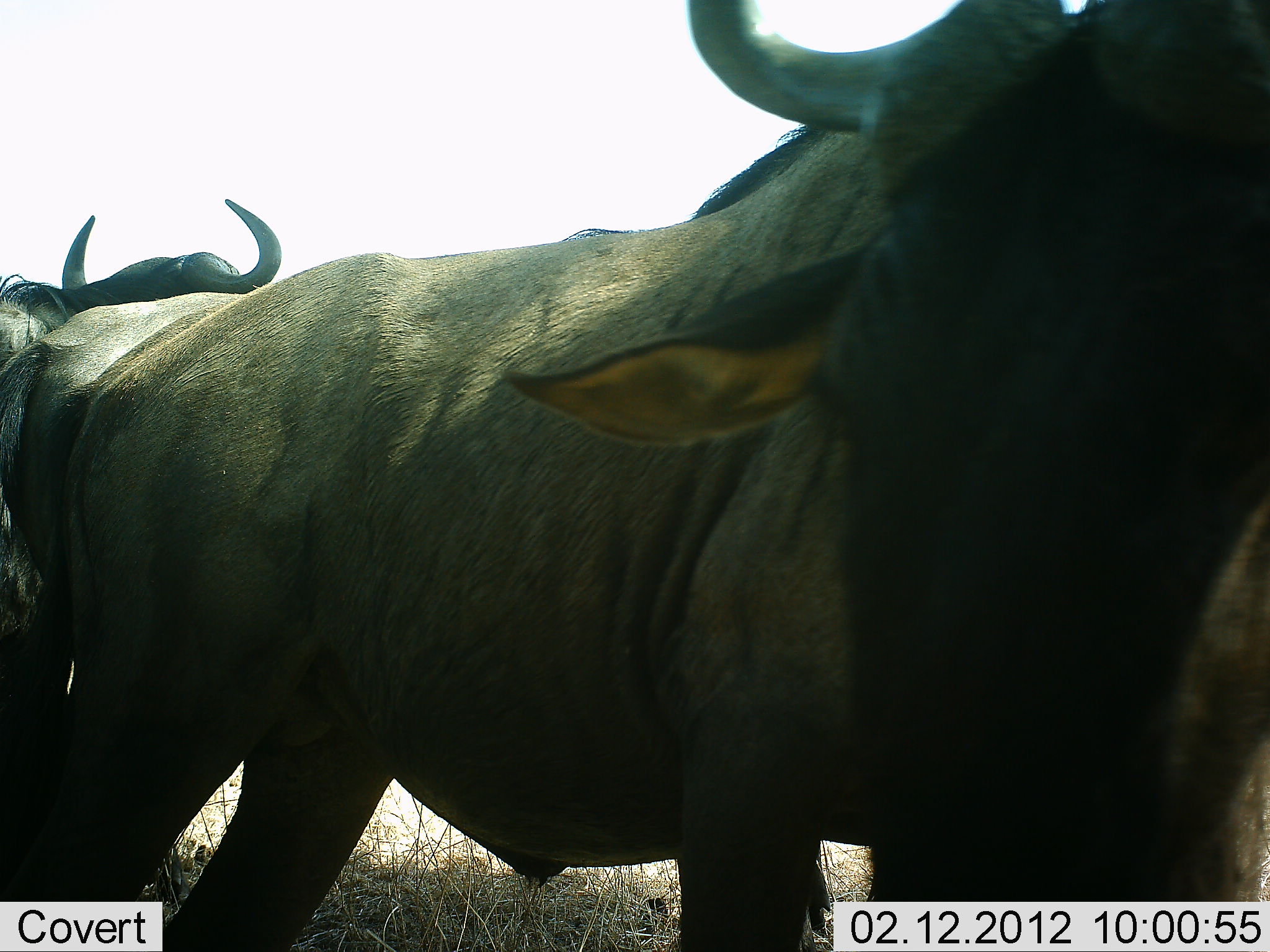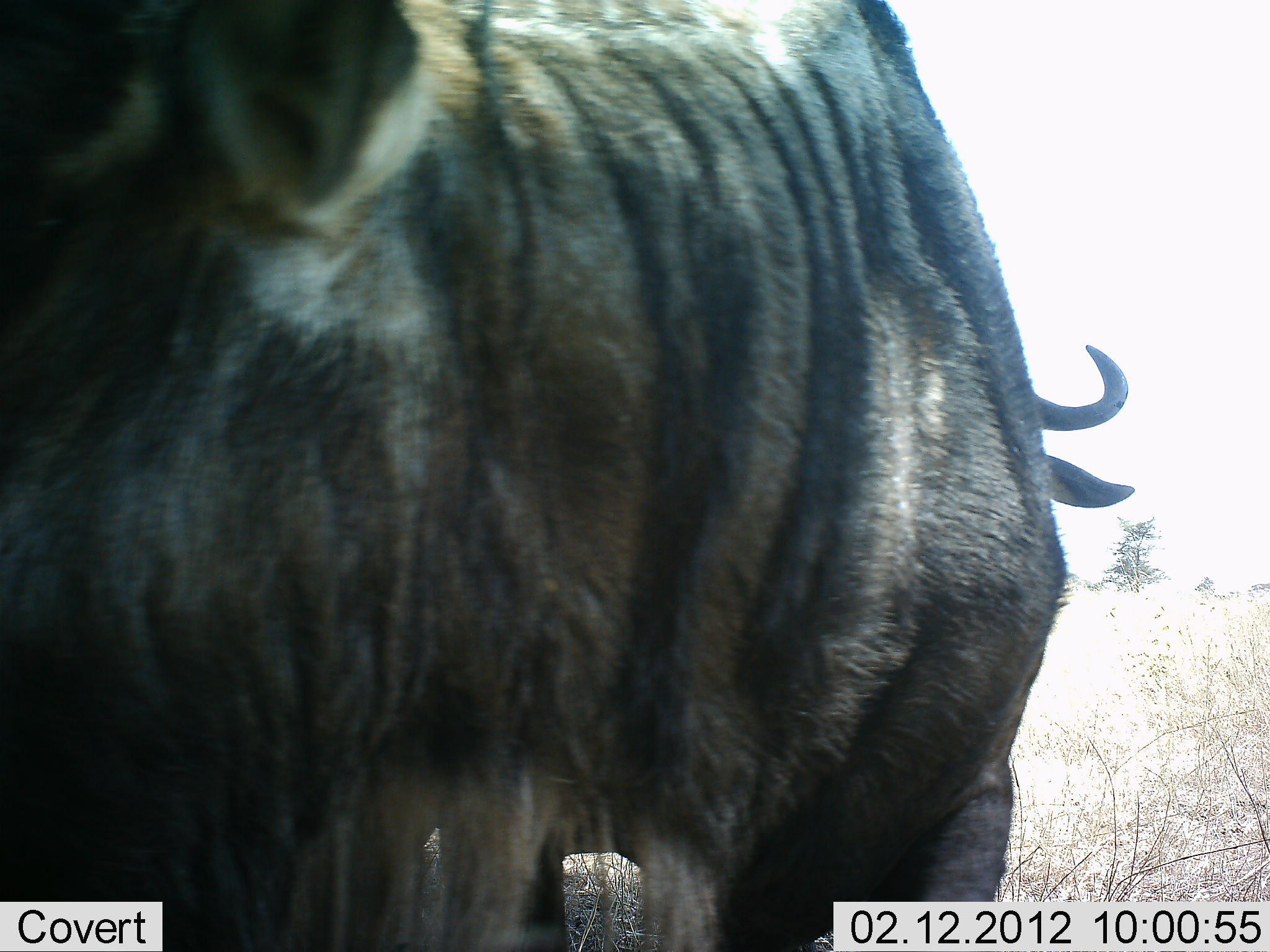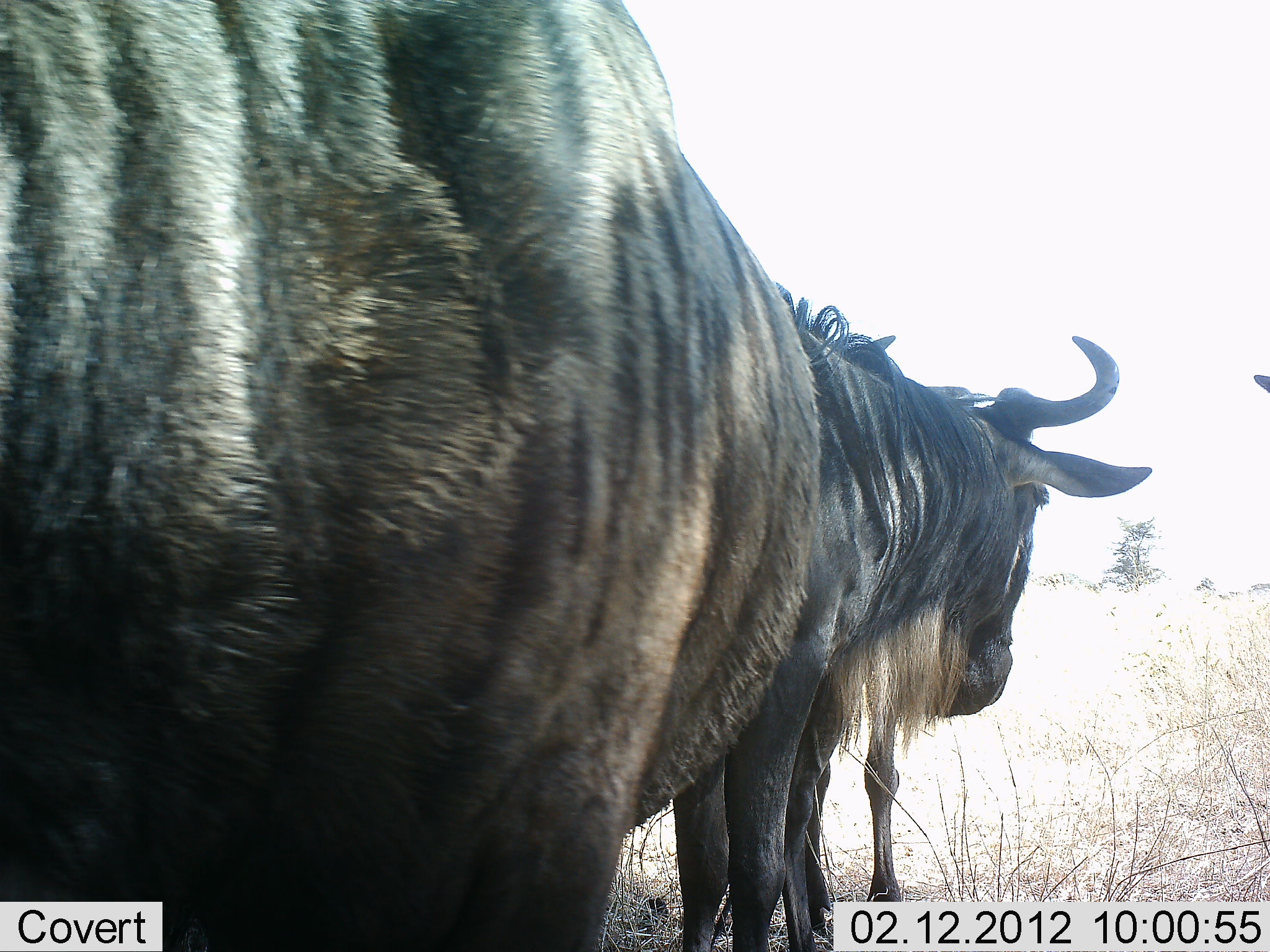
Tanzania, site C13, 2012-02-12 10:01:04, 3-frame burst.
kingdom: Animalia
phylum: Chordata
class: Mammalia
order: Artiodactyla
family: Bovidae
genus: Connochaetes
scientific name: Connochaetes taurinus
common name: blue wildebeest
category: wildebeest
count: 3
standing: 59%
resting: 0%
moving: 71%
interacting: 0%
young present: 6%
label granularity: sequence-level